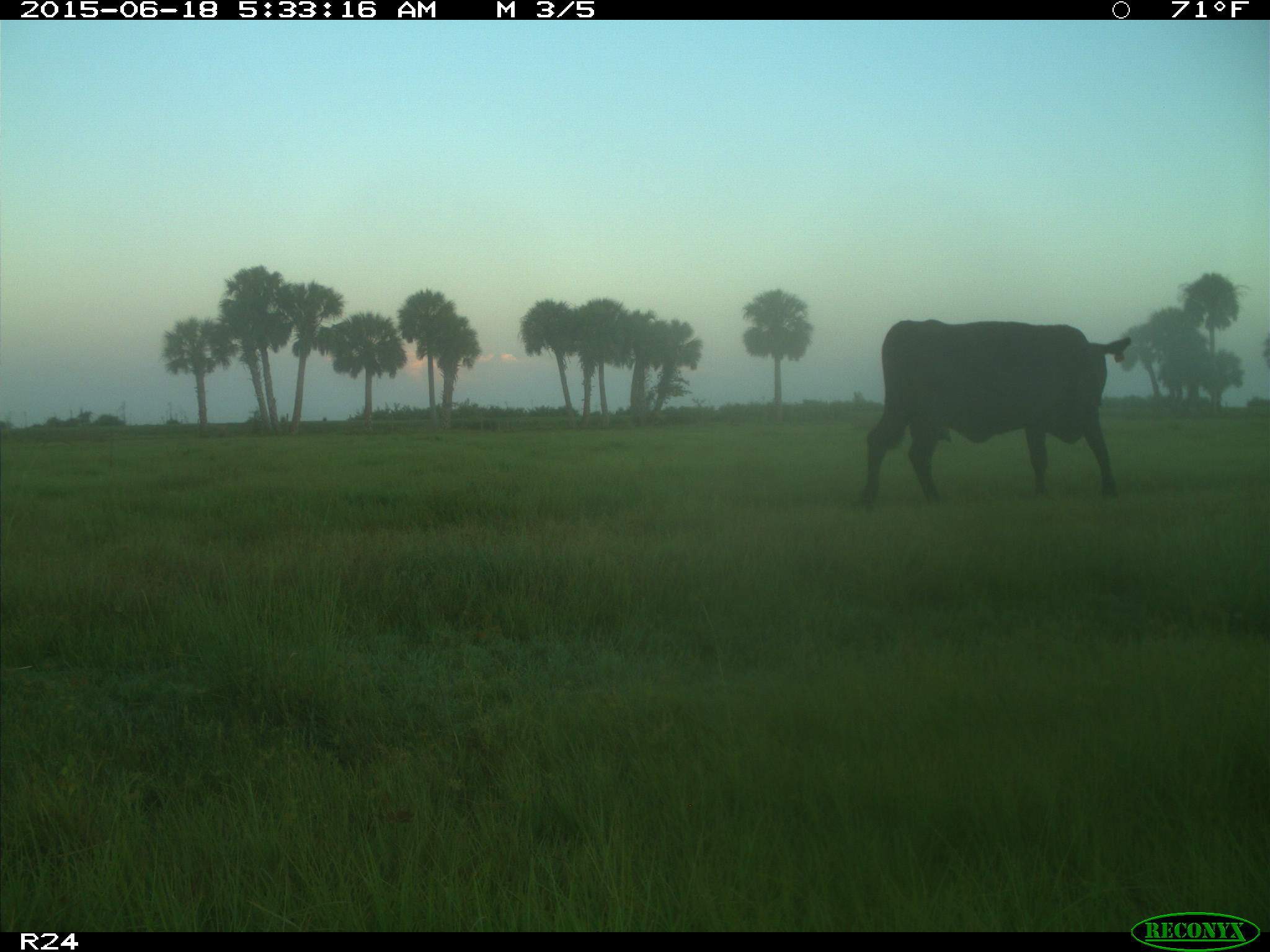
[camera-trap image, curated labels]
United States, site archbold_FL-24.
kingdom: Animalia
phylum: Chordata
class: Mammalia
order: Artiodactyla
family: Bovidae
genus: Bos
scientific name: Bos taurus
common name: domestic cow